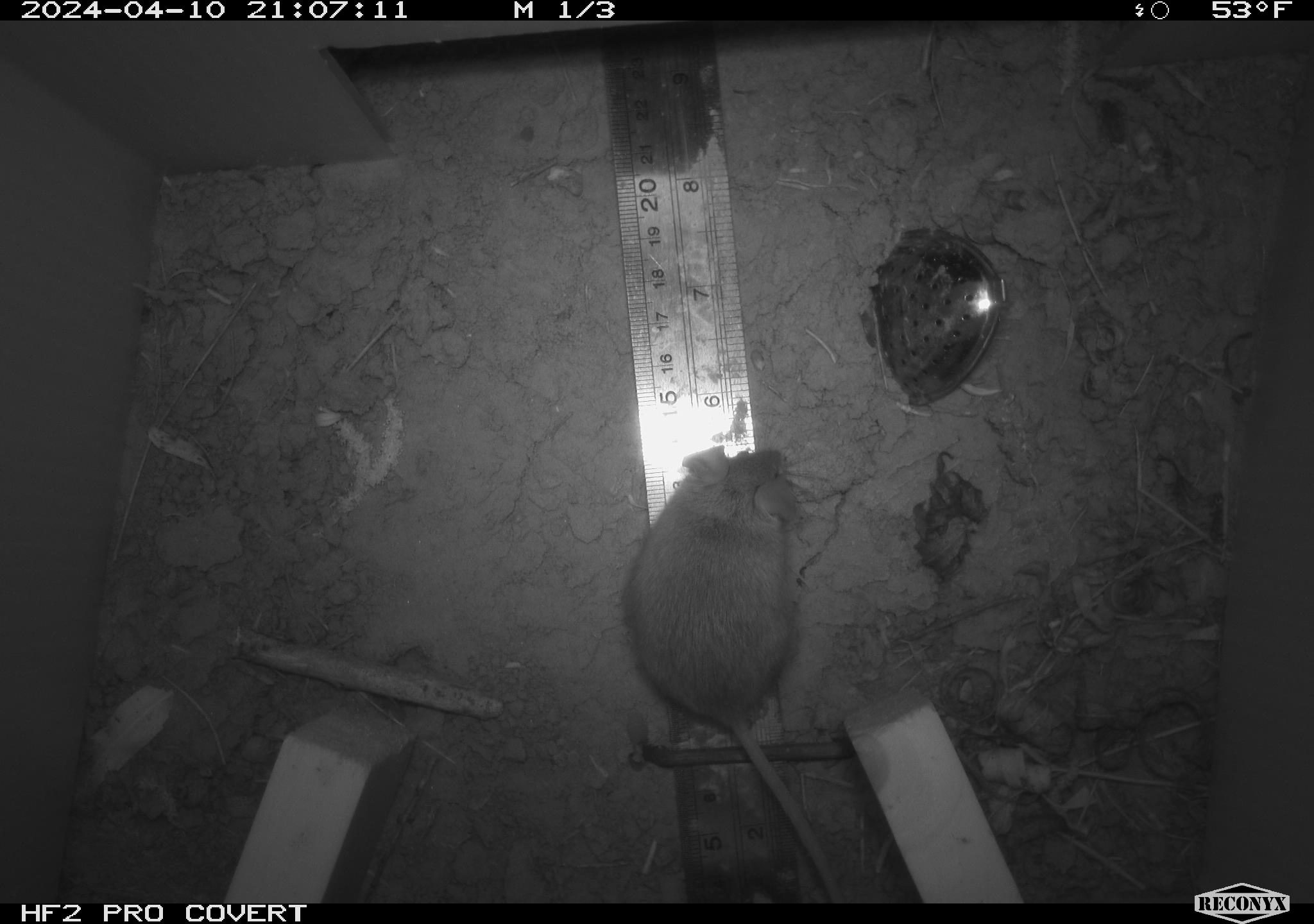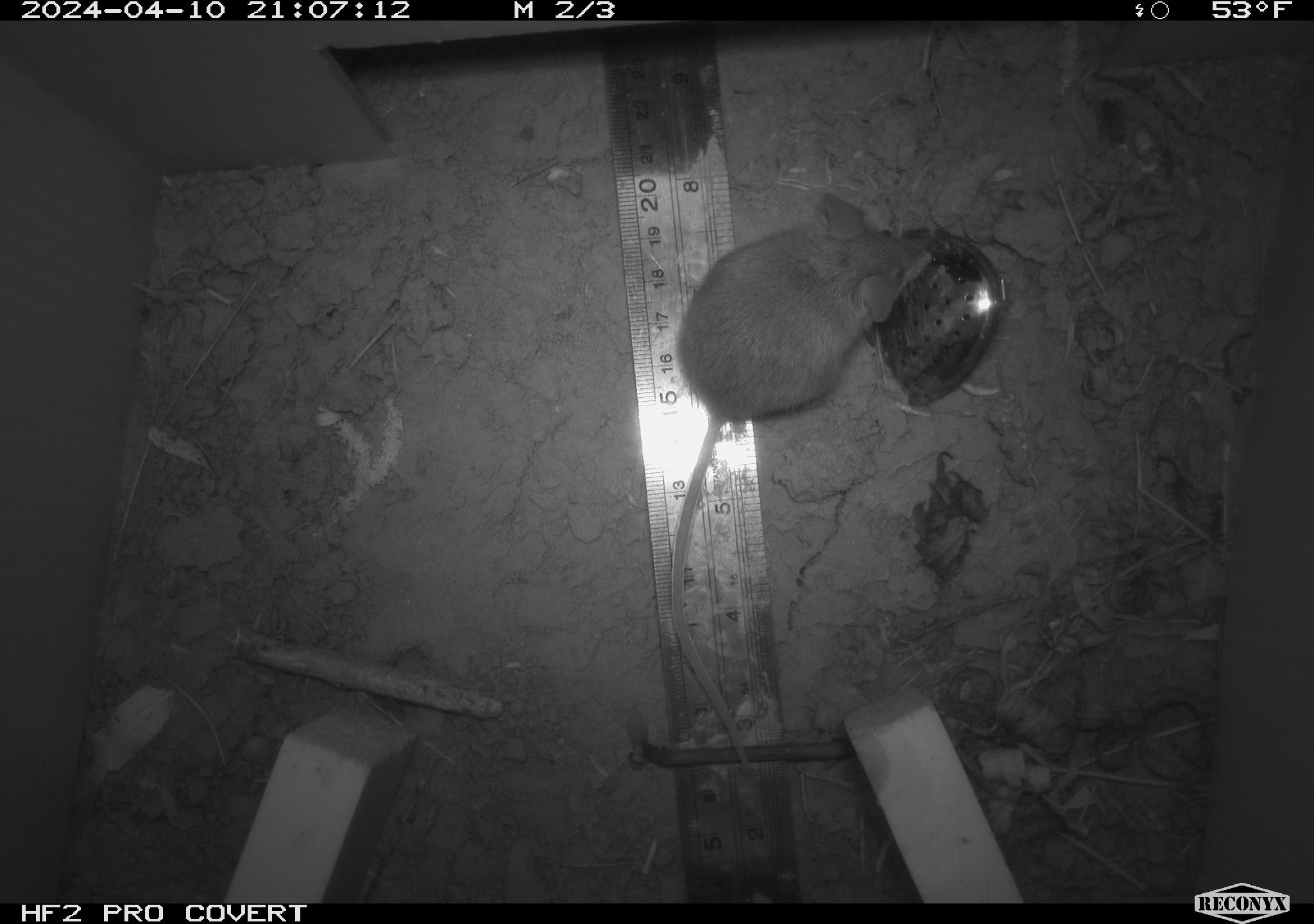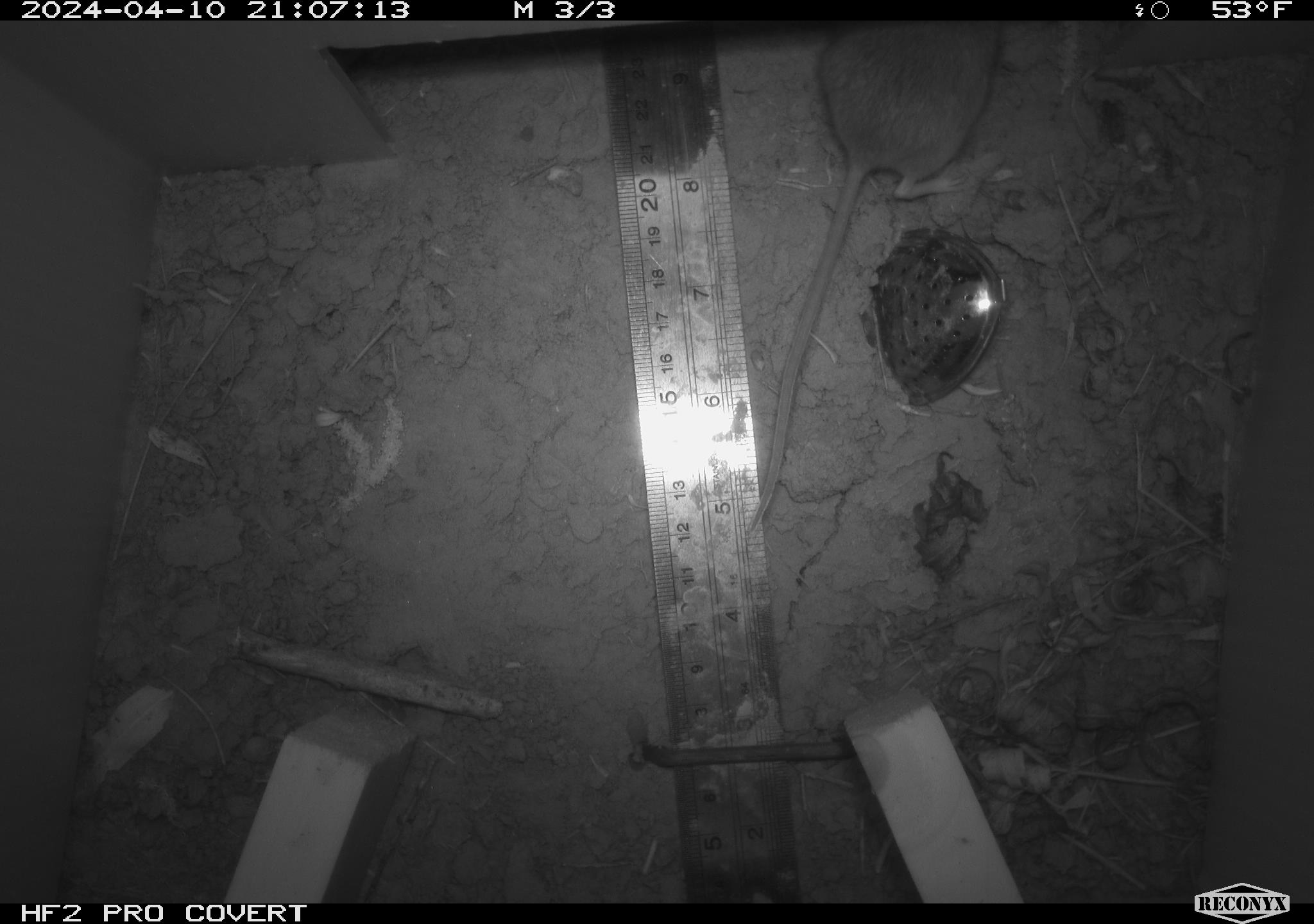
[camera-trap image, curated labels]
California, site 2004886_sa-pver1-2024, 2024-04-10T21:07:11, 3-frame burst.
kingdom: Animalia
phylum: Chordata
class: Mammalia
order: Rodentia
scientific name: Rodentia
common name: mouse species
Mouse species (Rodentia).